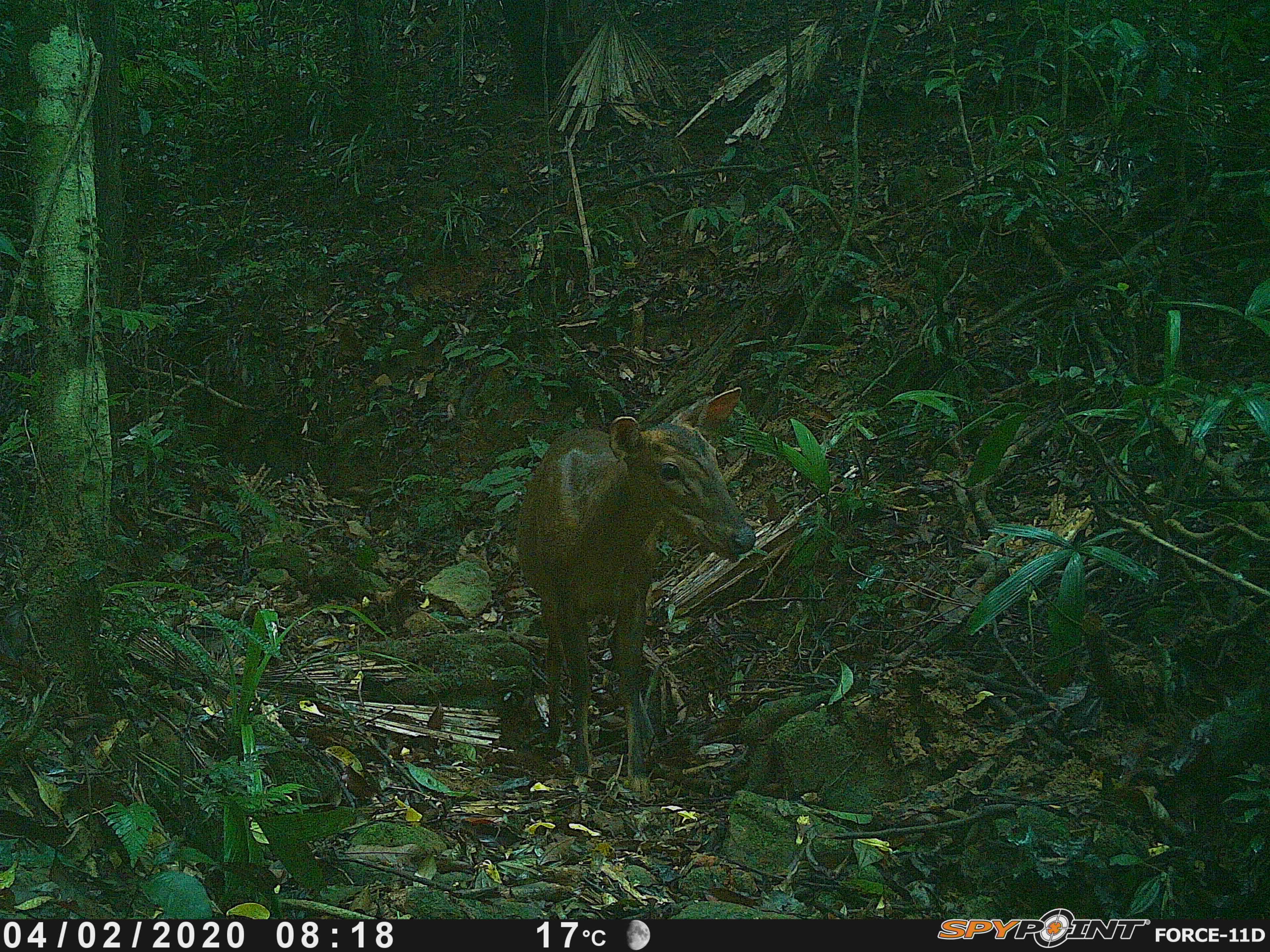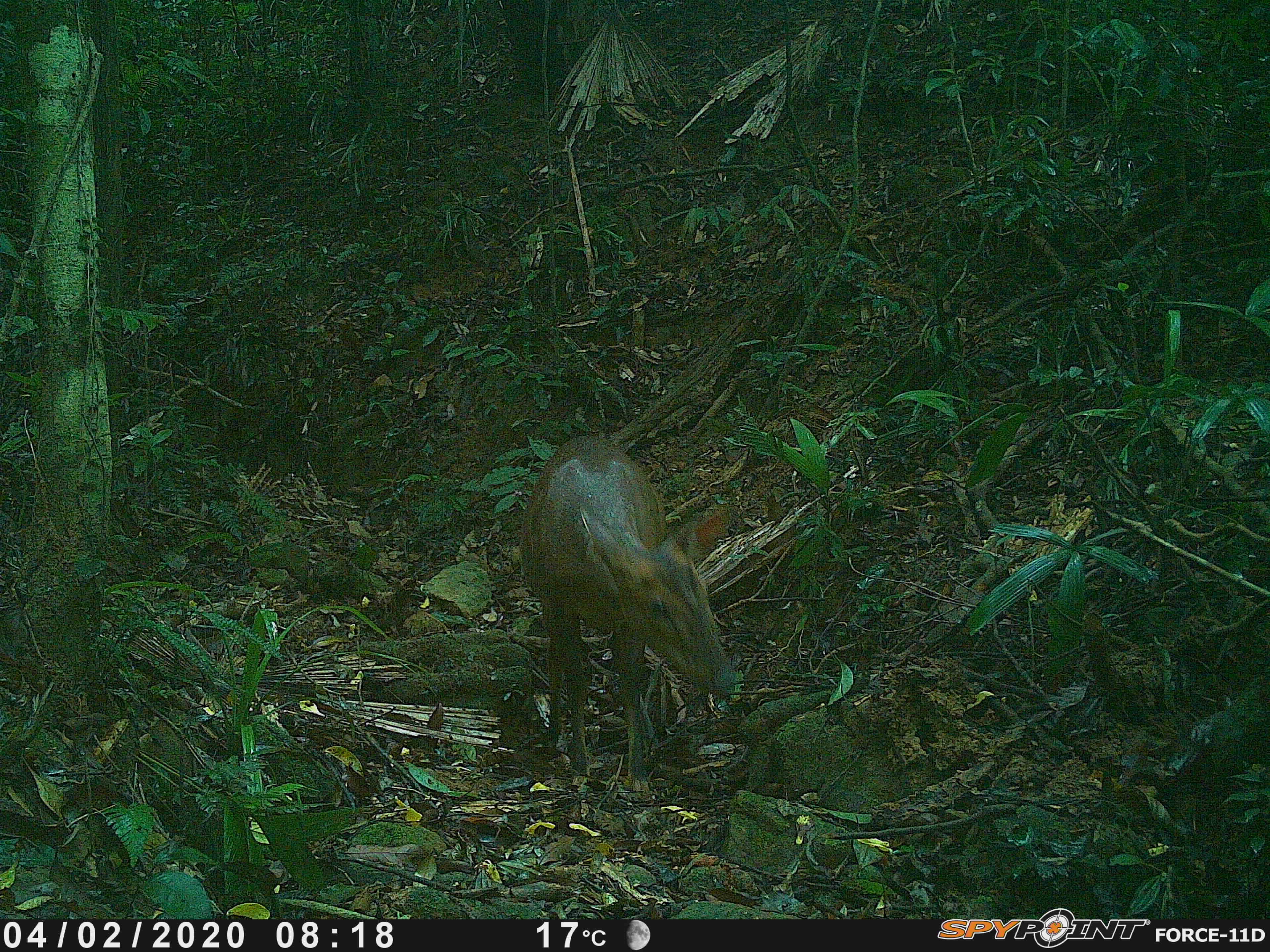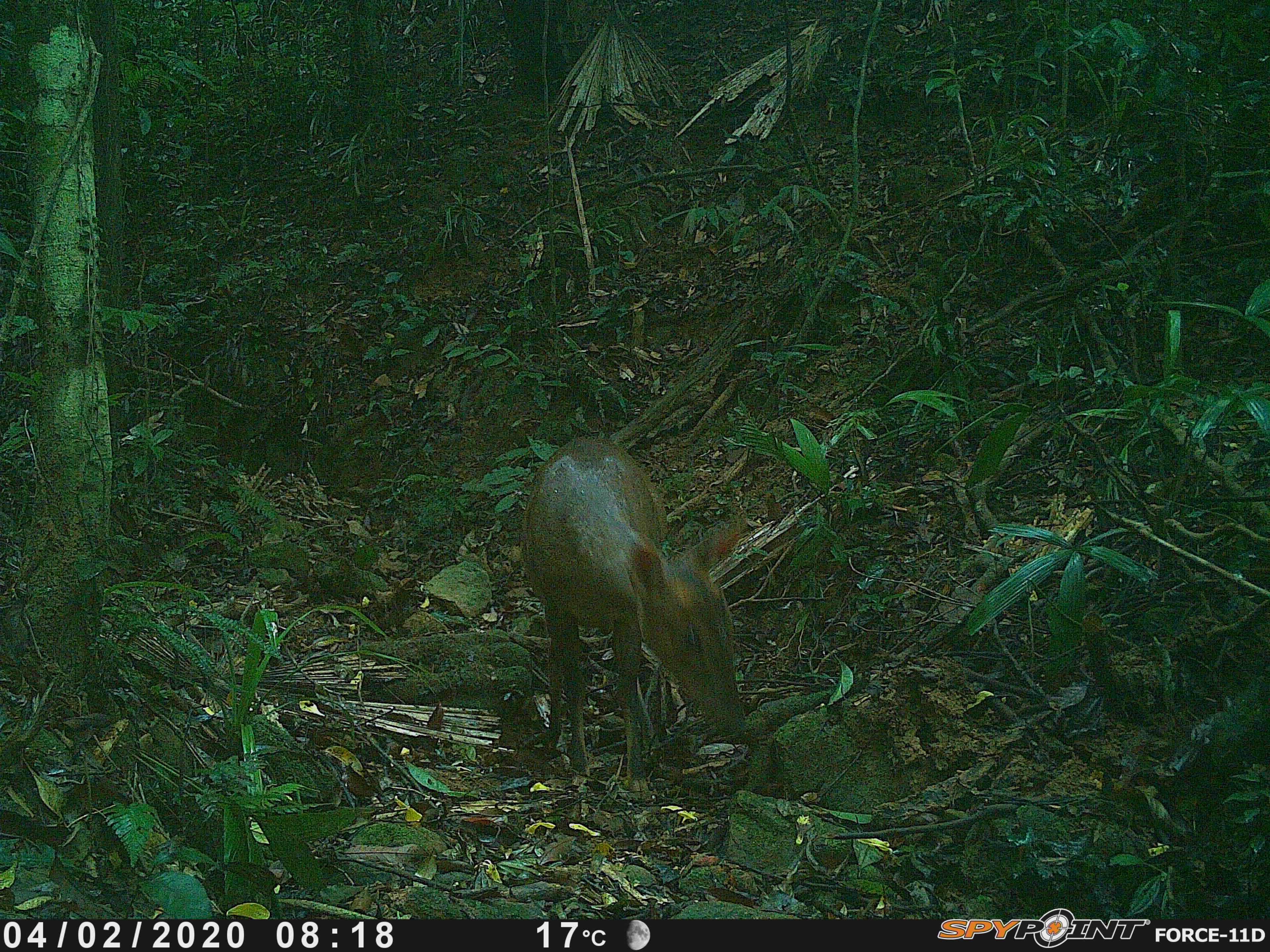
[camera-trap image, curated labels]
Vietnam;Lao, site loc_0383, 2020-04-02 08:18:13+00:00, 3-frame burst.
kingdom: Animalia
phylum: Chordata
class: Mammalia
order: Artiodactyla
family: Cervidae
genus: Muntiacus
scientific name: Muntiacus vuquangensis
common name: large-antlered muntjac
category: large antlered muntjac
Large antlered muntjac (large-antlered muntjac) (Muntiacus vuquangensis). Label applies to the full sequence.